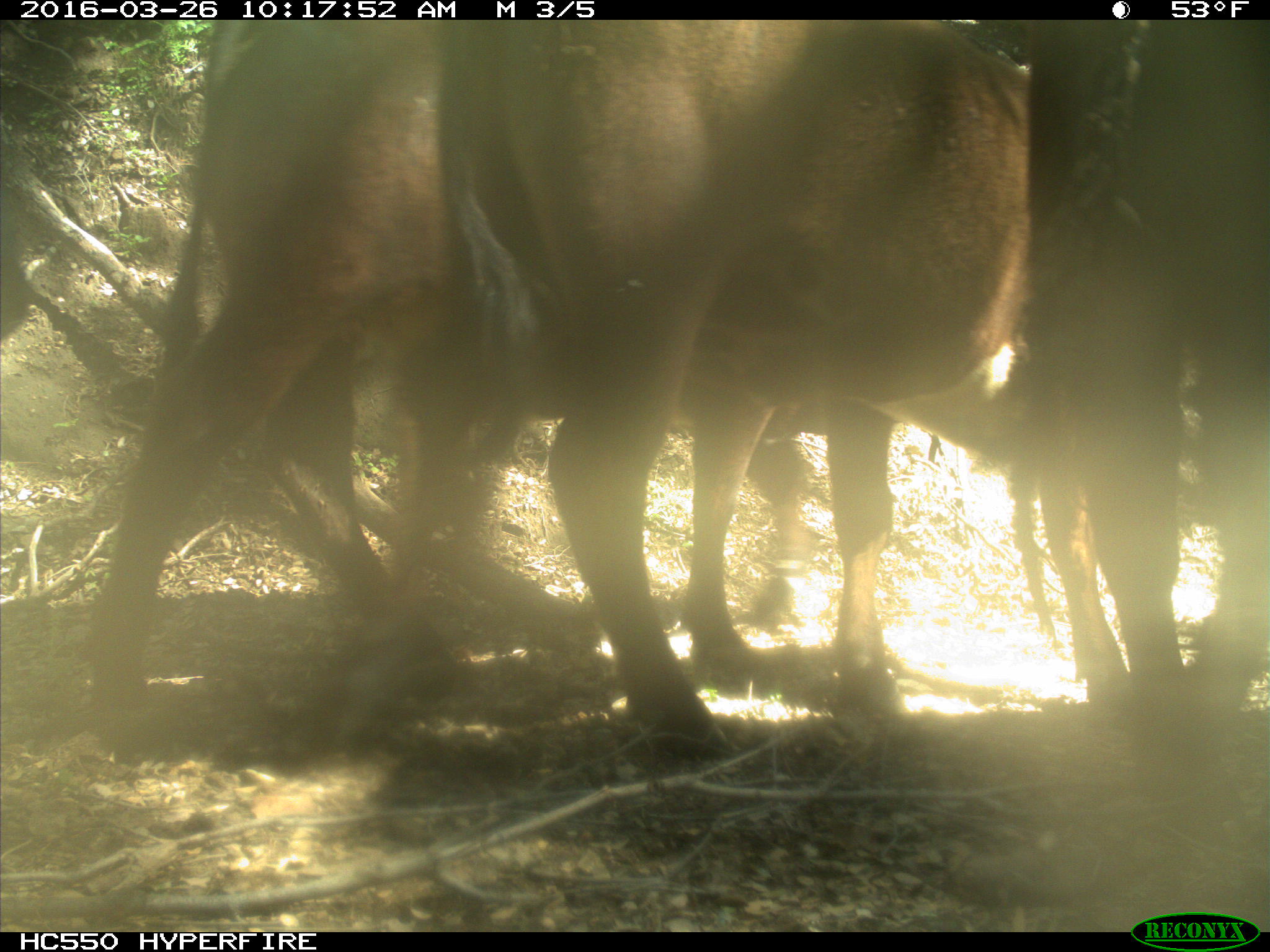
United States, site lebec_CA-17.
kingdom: Animalia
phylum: Chordata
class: Mammalia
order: Artiodactyla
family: Bovidae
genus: Bos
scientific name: Bos taurus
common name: domestic cow